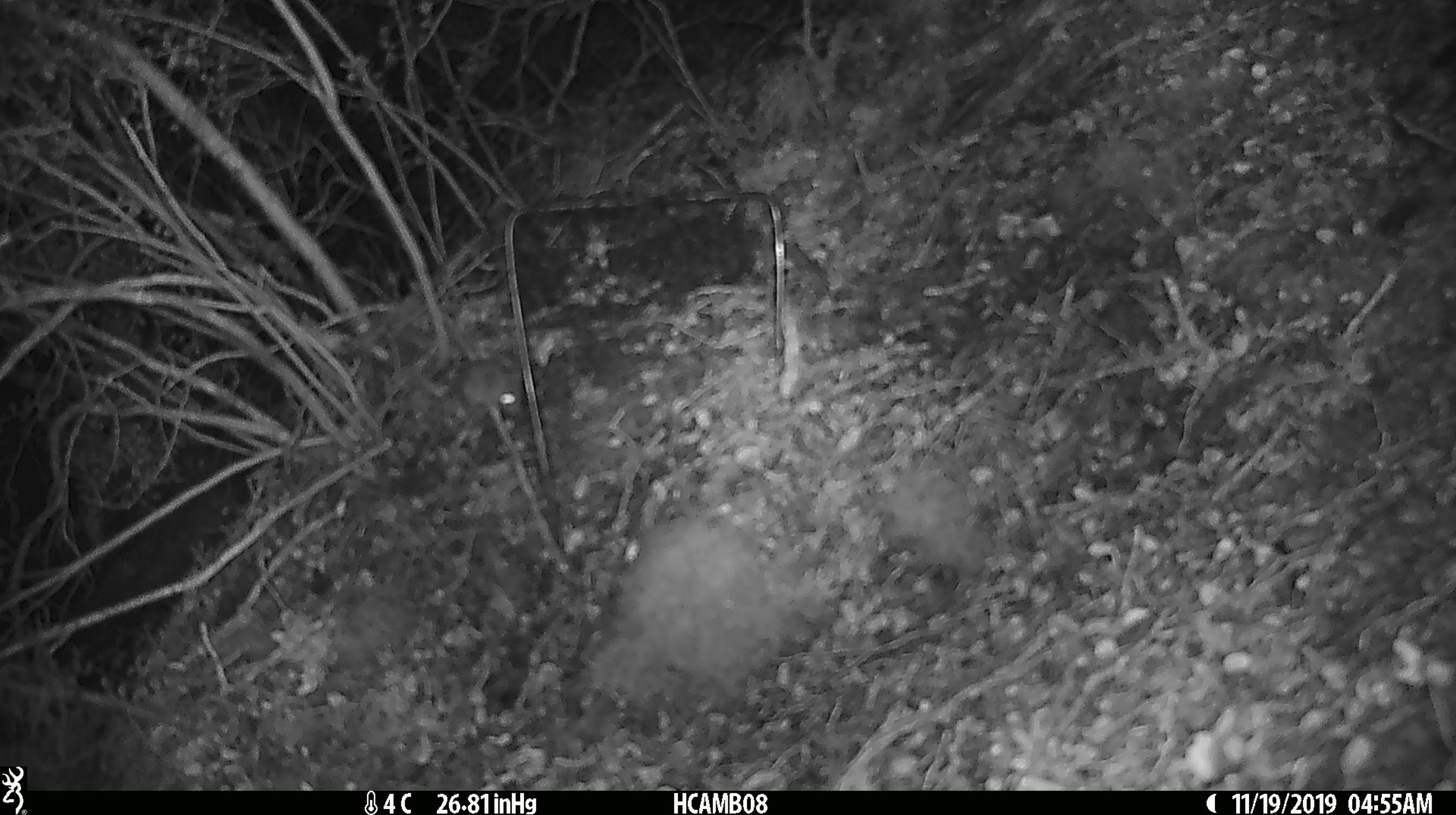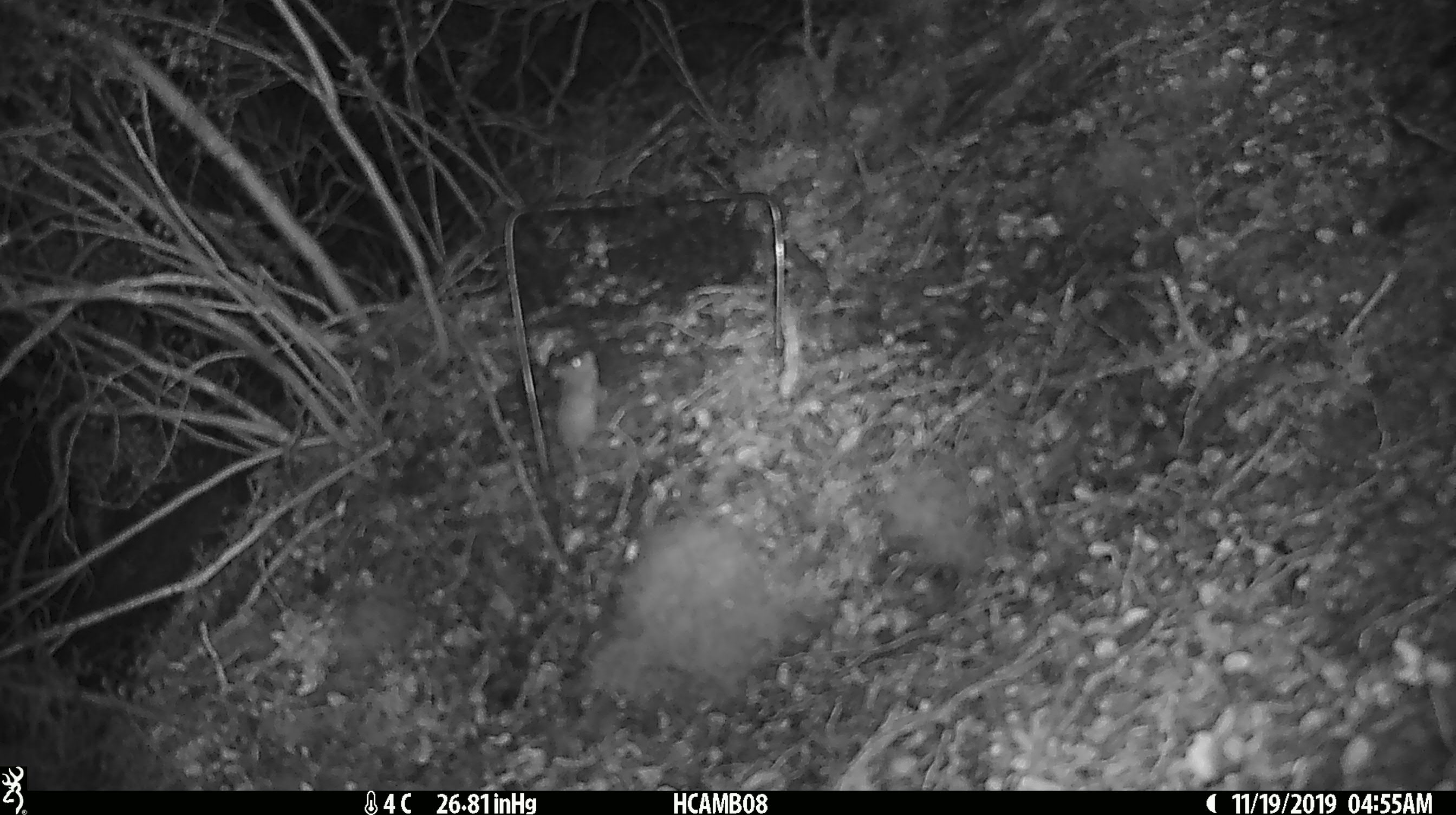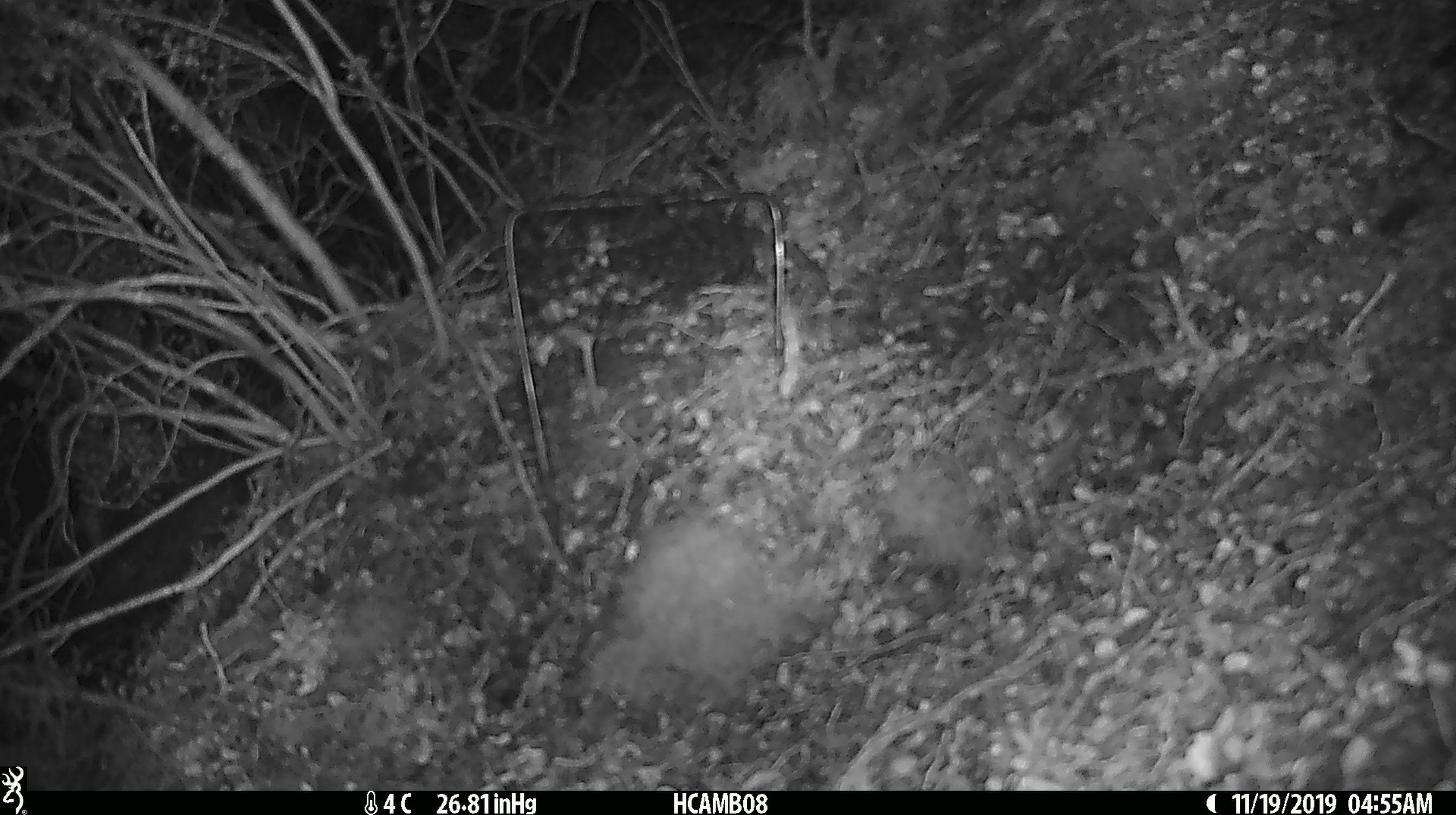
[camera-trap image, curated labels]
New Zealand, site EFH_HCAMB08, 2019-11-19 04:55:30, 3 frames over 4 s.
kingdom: Animalia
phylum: Chordata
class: Mammalia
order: Rodentia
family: Muridae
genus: Mus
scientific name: Mus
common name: mouse